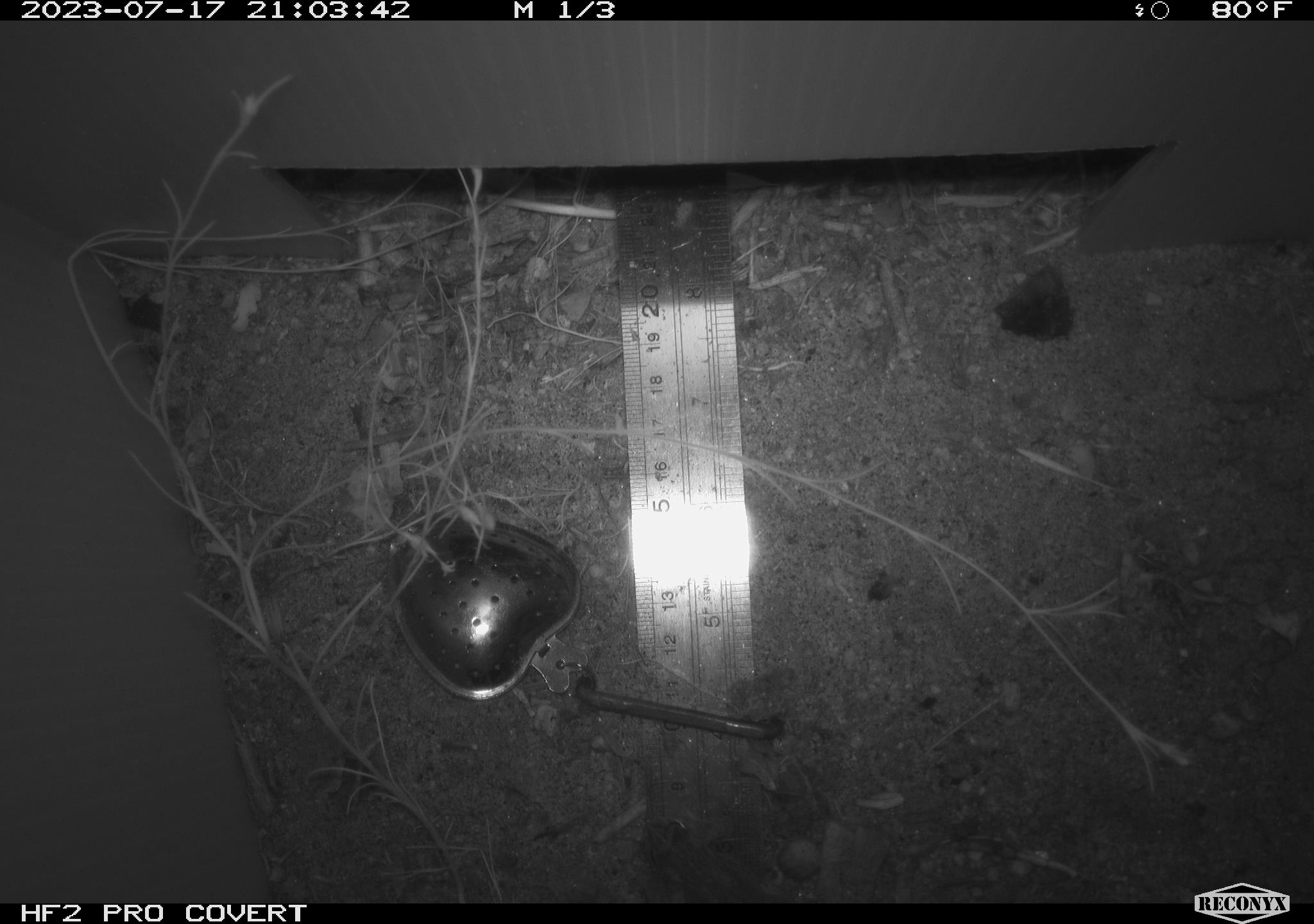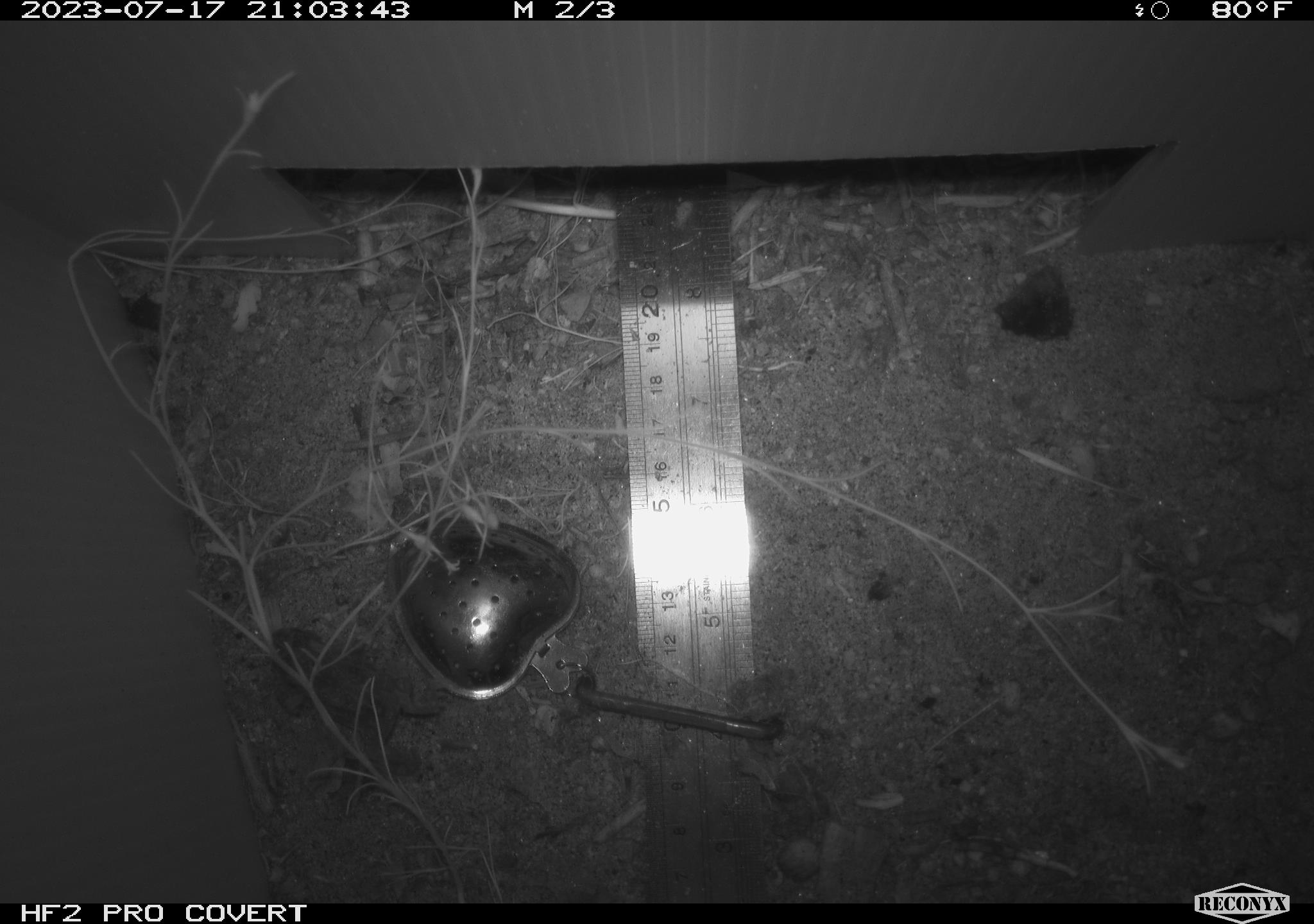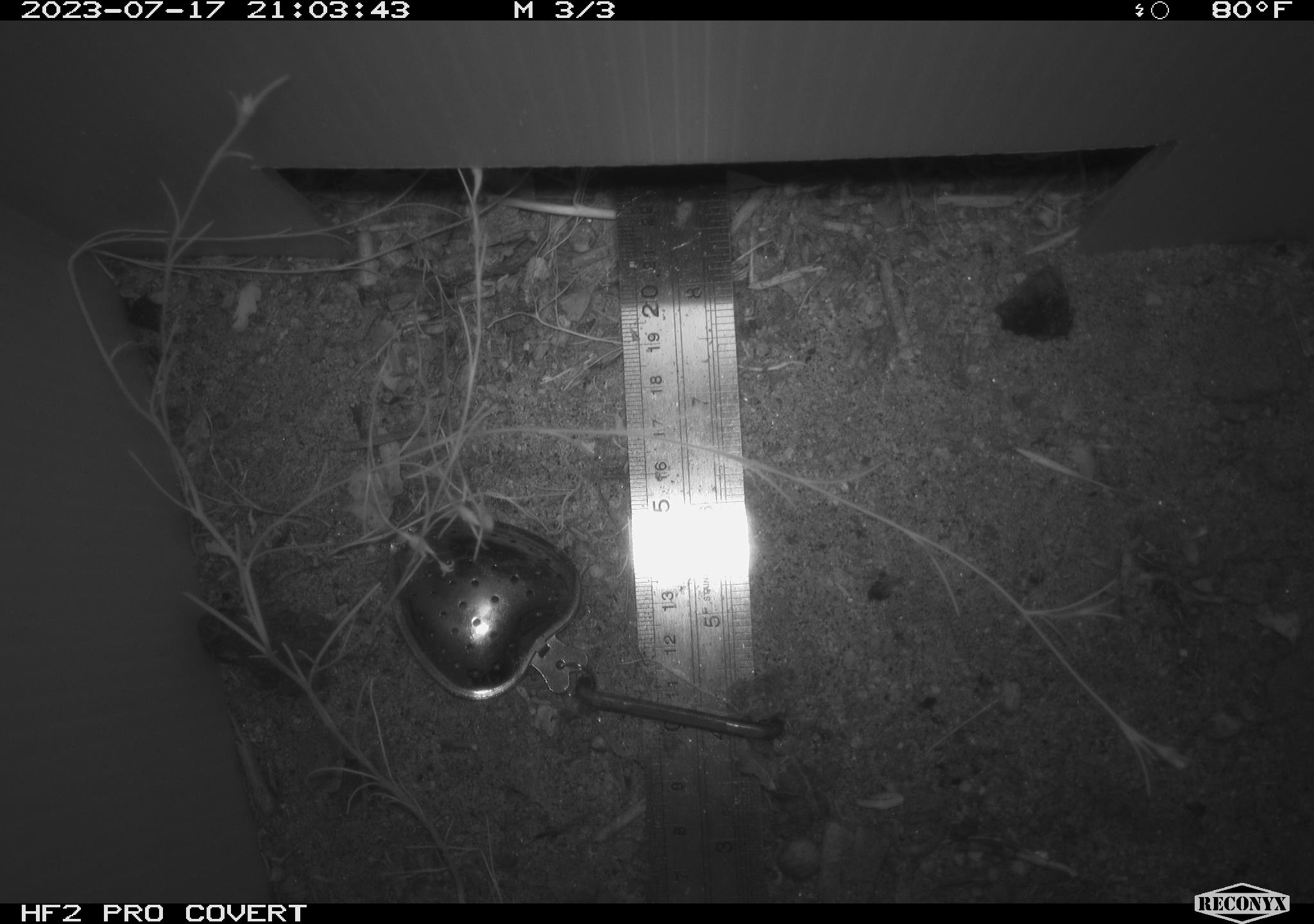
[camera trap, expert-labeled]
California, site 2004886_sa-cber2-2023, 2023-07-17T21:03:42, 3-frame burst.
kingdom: Animalia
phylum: Chordata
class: Amphibia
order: Anura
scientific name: Anura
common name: frogs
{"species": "frogs (Anura)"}